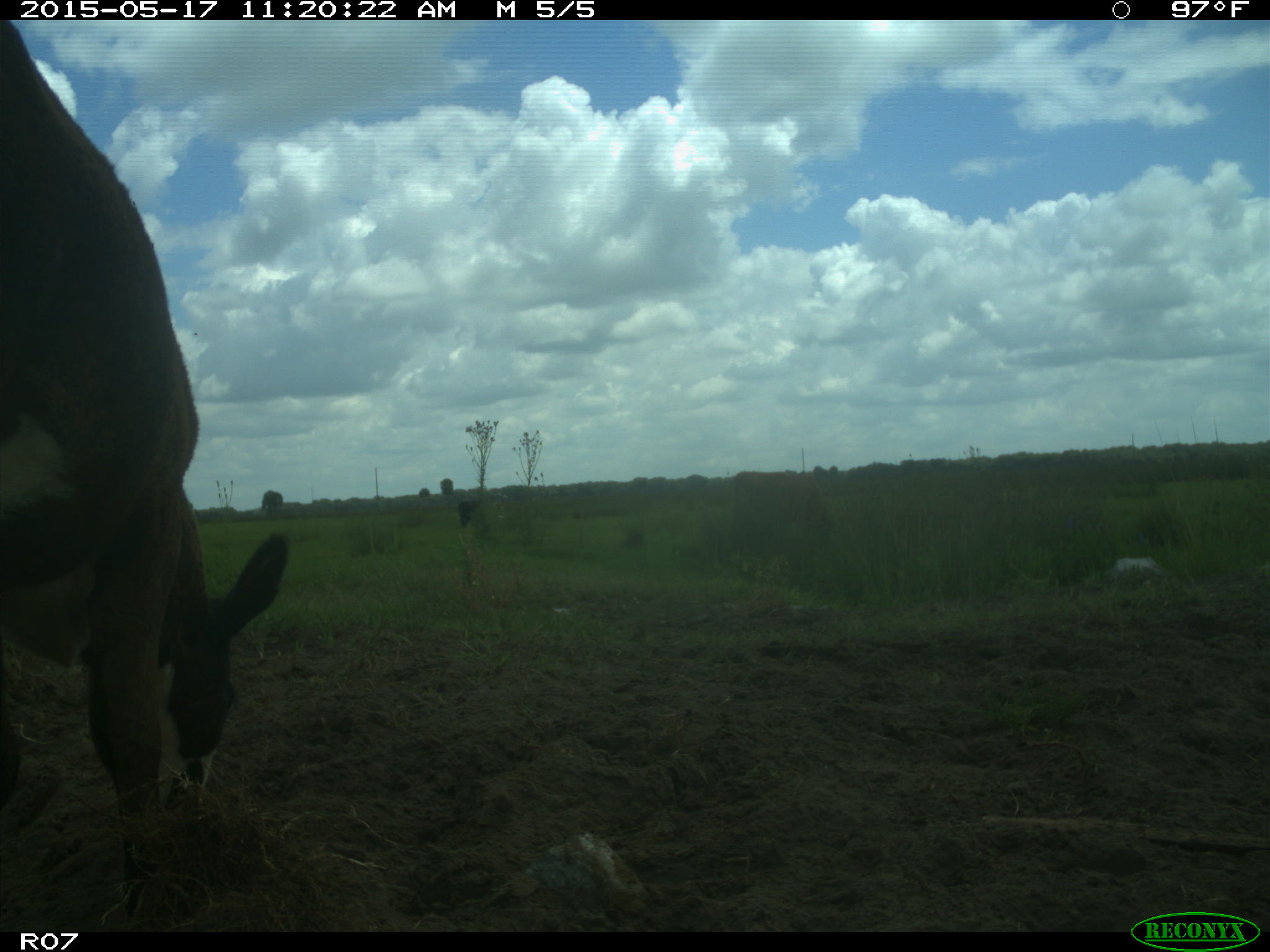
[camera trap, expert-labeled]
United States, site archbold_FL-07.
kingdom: Animalia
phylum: Chordata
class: Mammalia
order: Artiodactyla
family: Bovidae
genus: Bos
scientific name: Bos taurus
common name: domestic cow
Bos taurus (domestic cow).